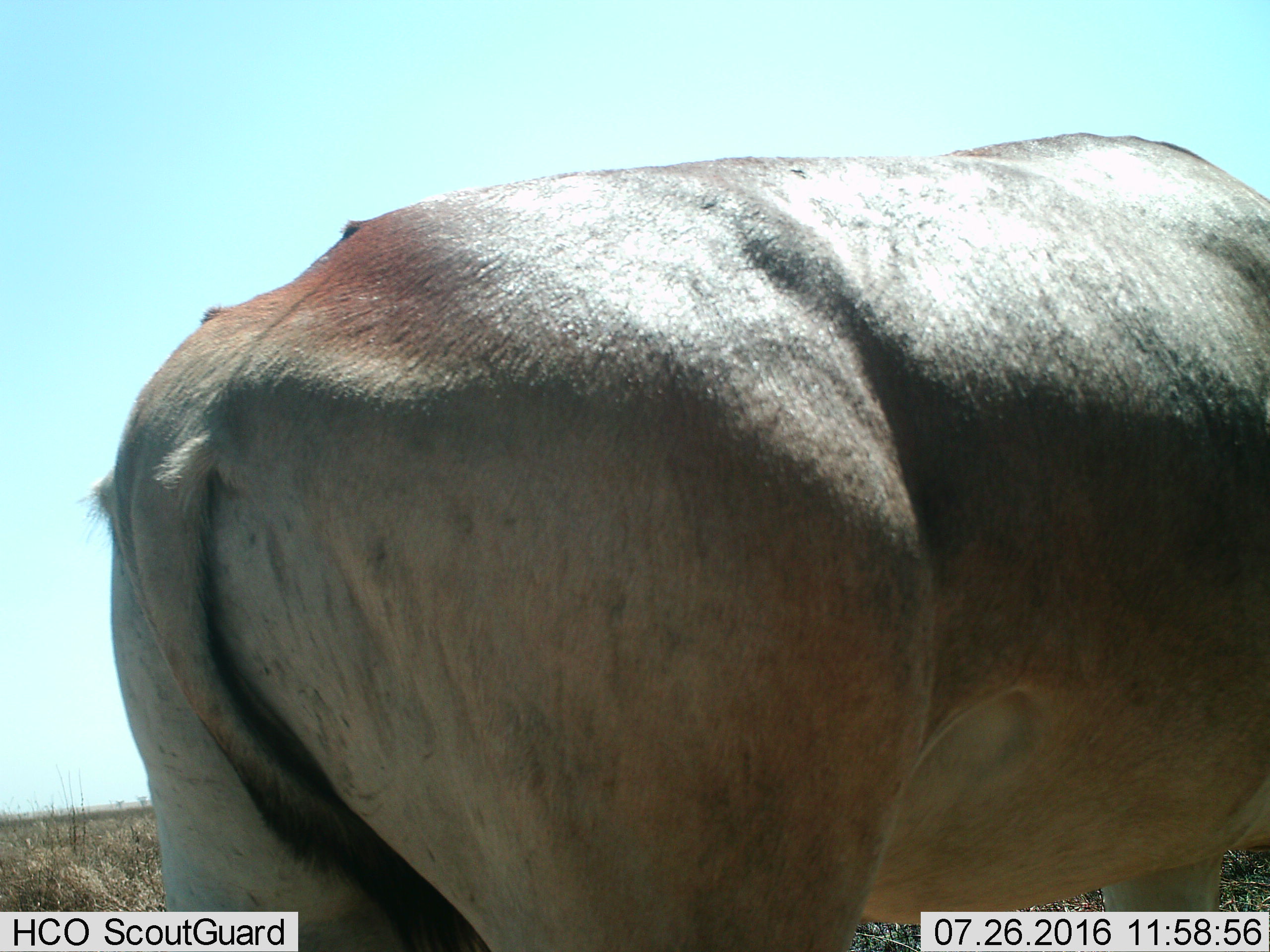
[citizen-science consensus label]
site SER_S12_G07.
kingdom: Animalia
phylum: Chordata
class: Mammalia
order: Artiodactyla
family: Bovidae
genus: Alcelaphus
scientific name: Alcelaphus buselaphus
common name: hartebeest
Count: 1.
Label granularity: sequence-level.